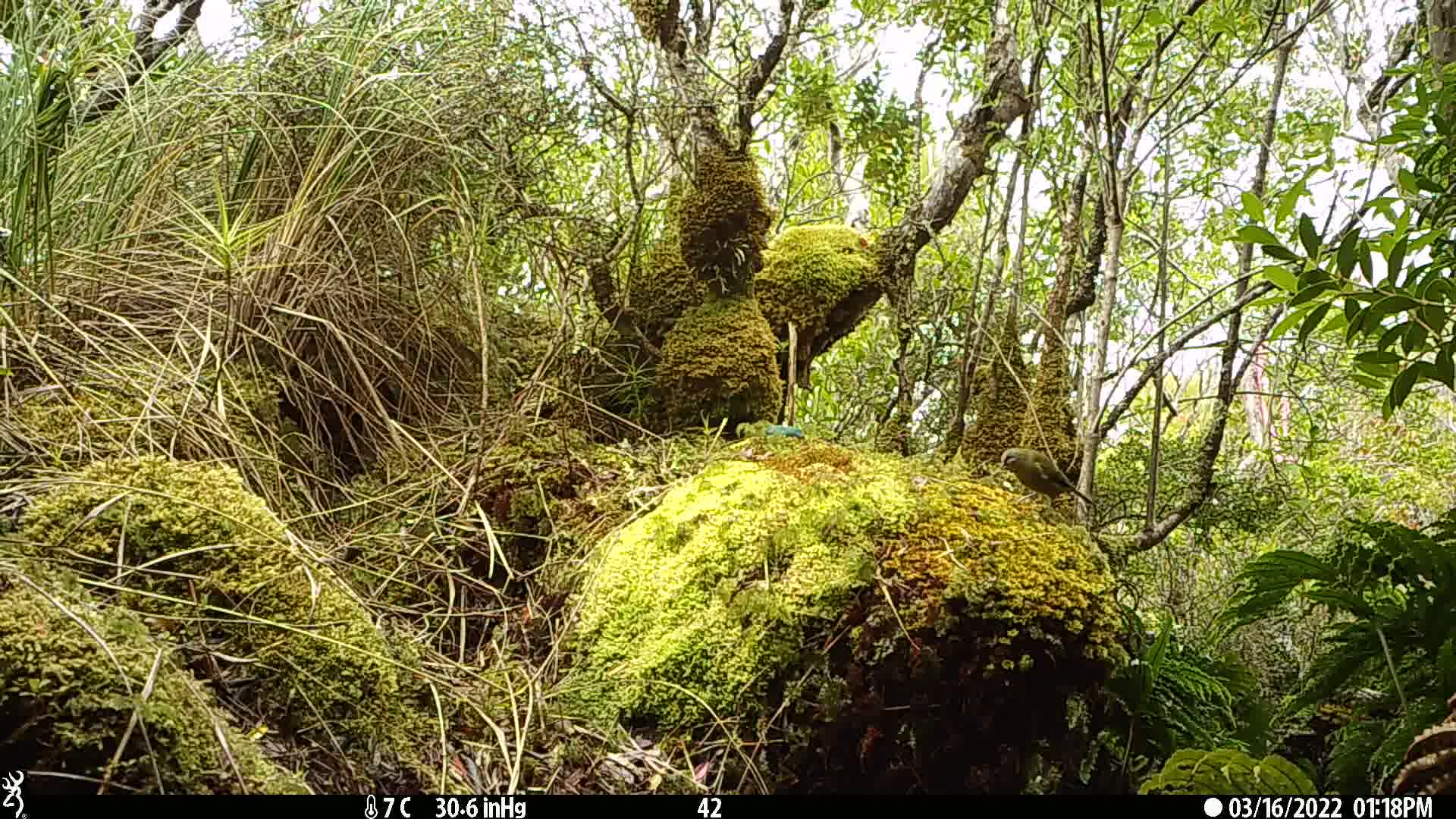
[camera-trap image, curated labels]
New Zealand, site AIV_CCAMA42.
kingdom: Animalia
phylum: Chordata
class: Aves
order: Passeriformes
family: Meliphagidae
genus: Anthornis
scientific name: Anthornis melanura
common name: new zealand bellbird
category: bellbird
Bellbird (new zealand bellbird) (Anthornis melanura).